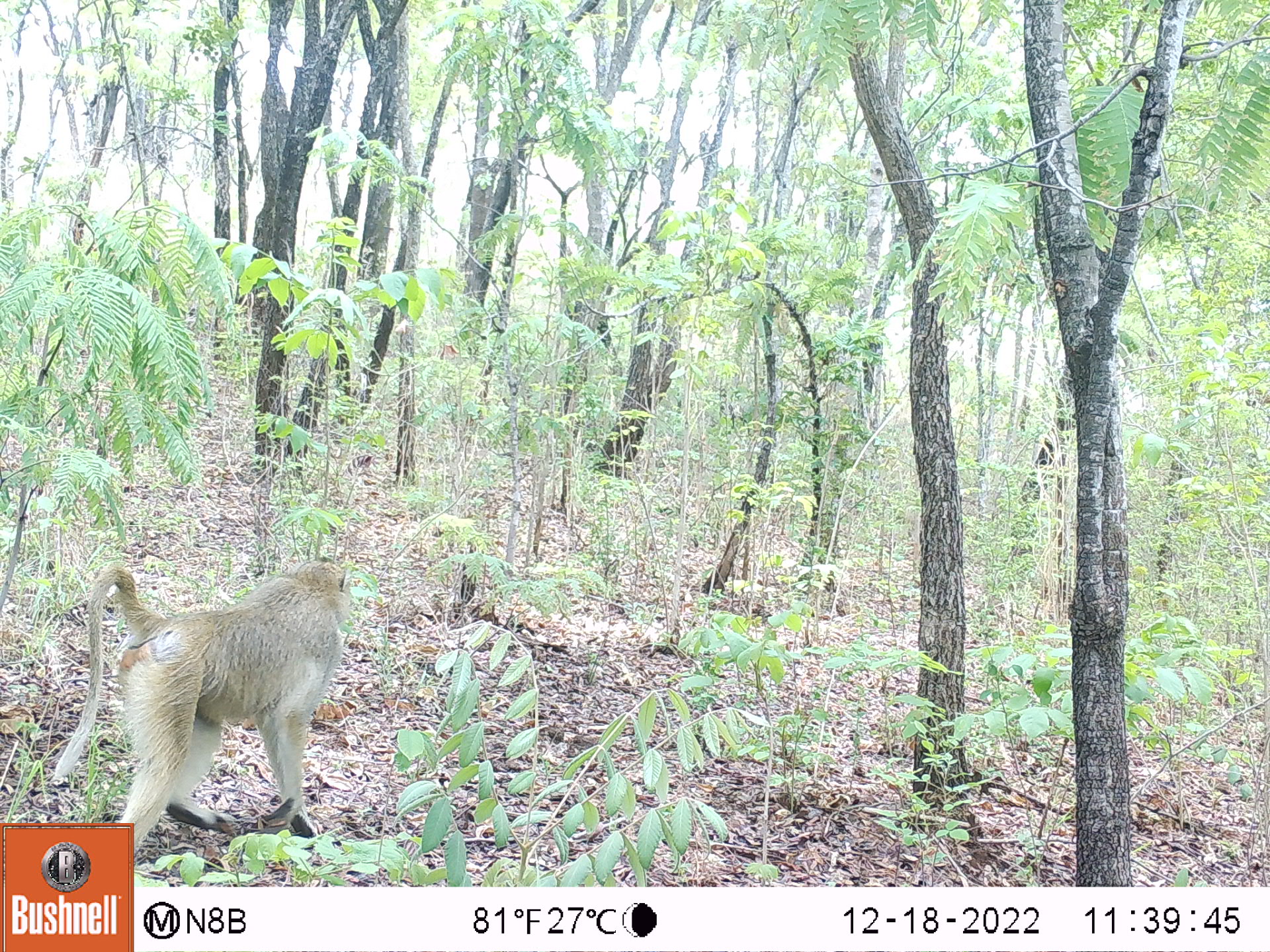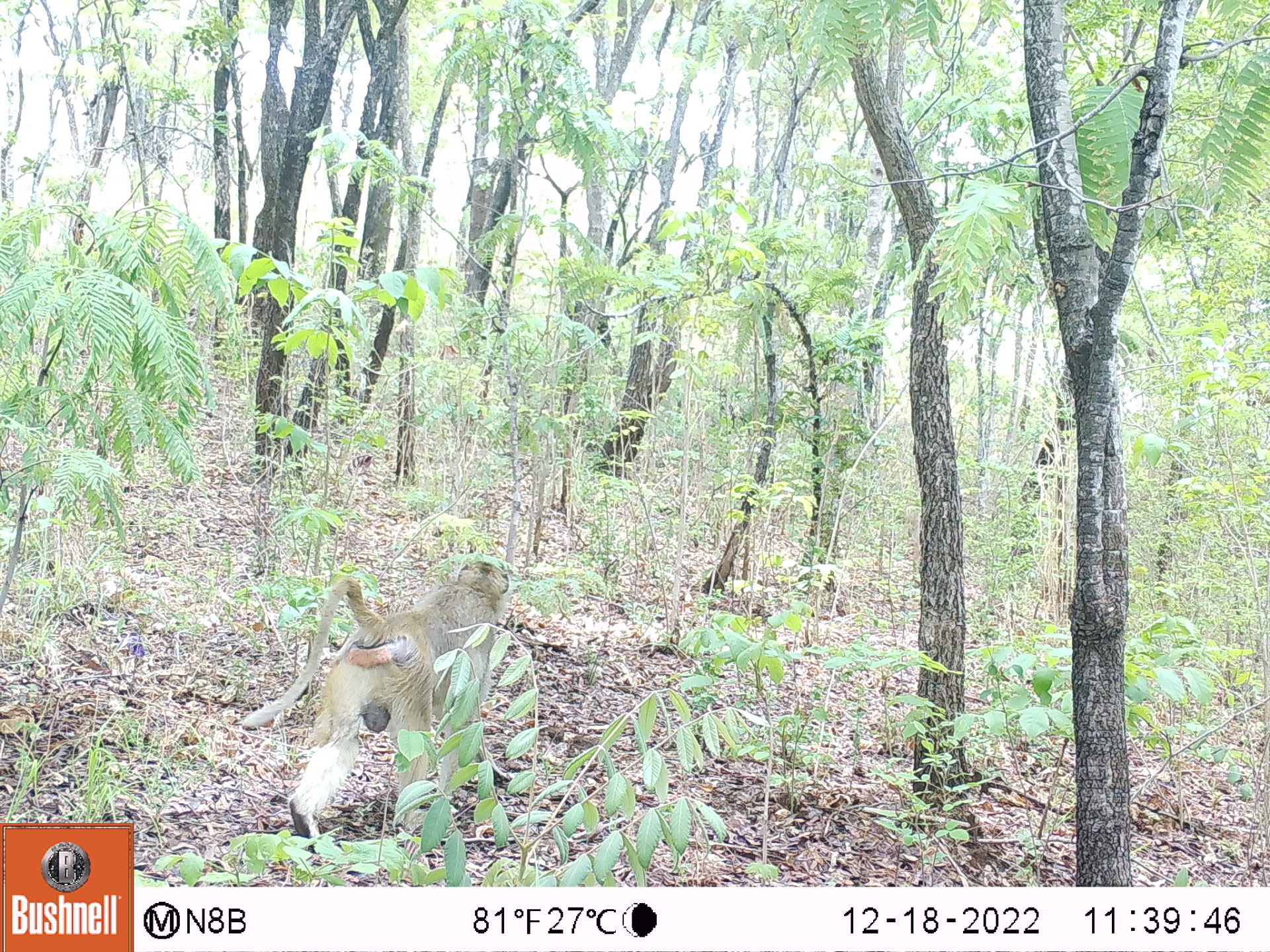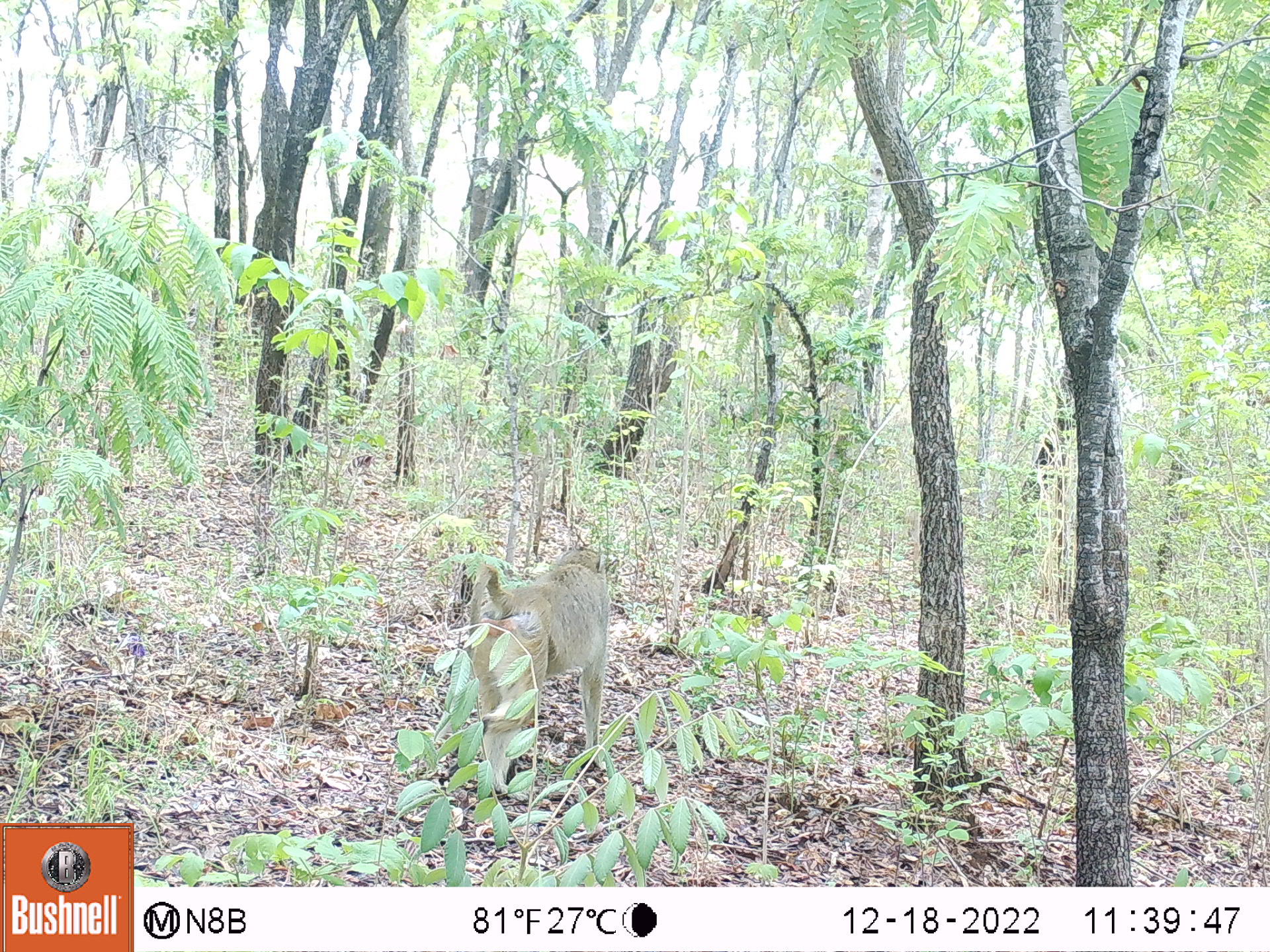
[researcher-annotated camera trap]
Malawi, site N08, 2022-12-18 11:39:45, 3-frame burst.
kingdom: Animalia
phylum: Chordata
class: Mammalia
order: Primates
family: Cercopithecidae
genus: Papio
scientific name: Papio cynocephalus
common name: yellow baboon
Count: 1.